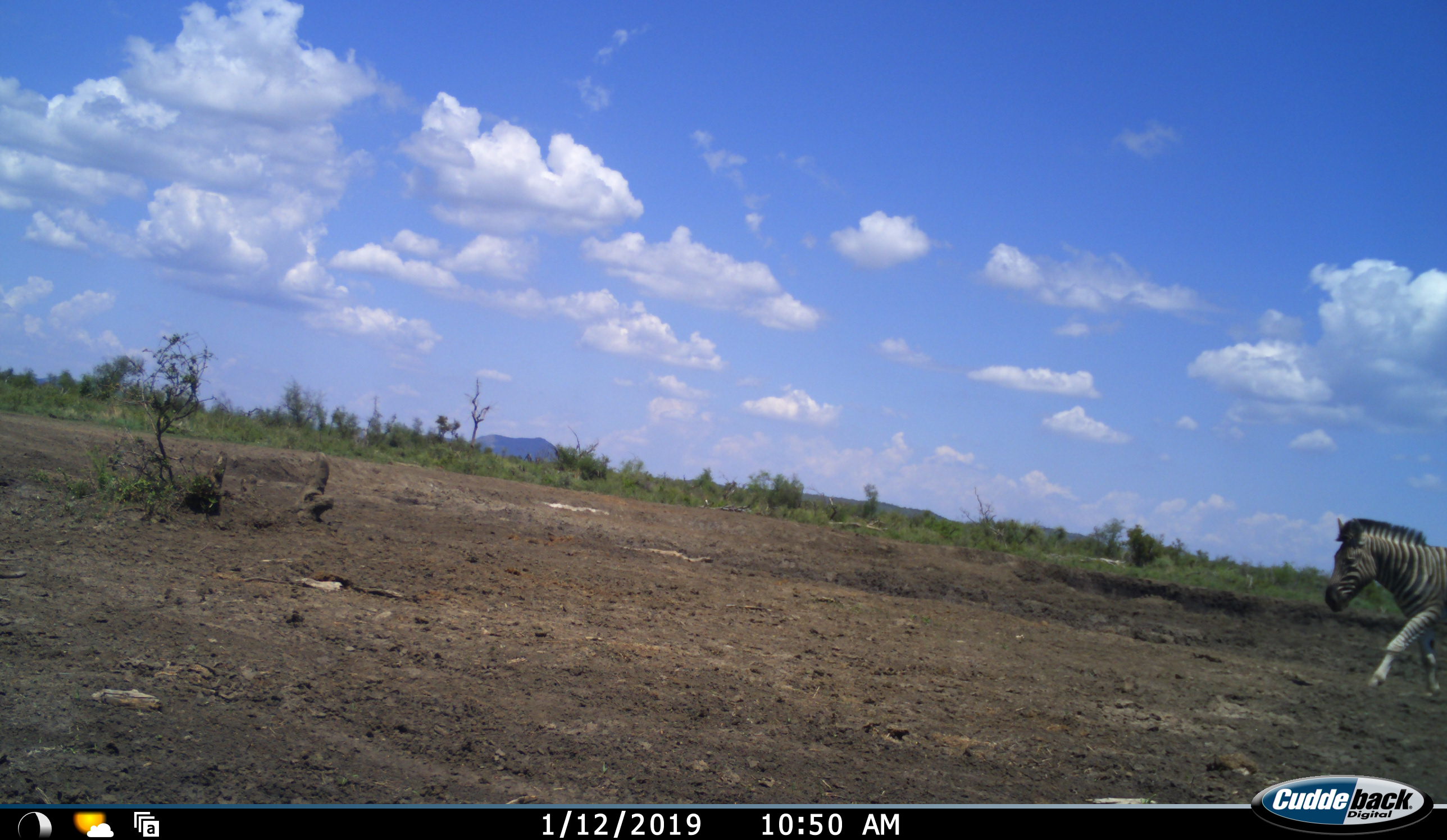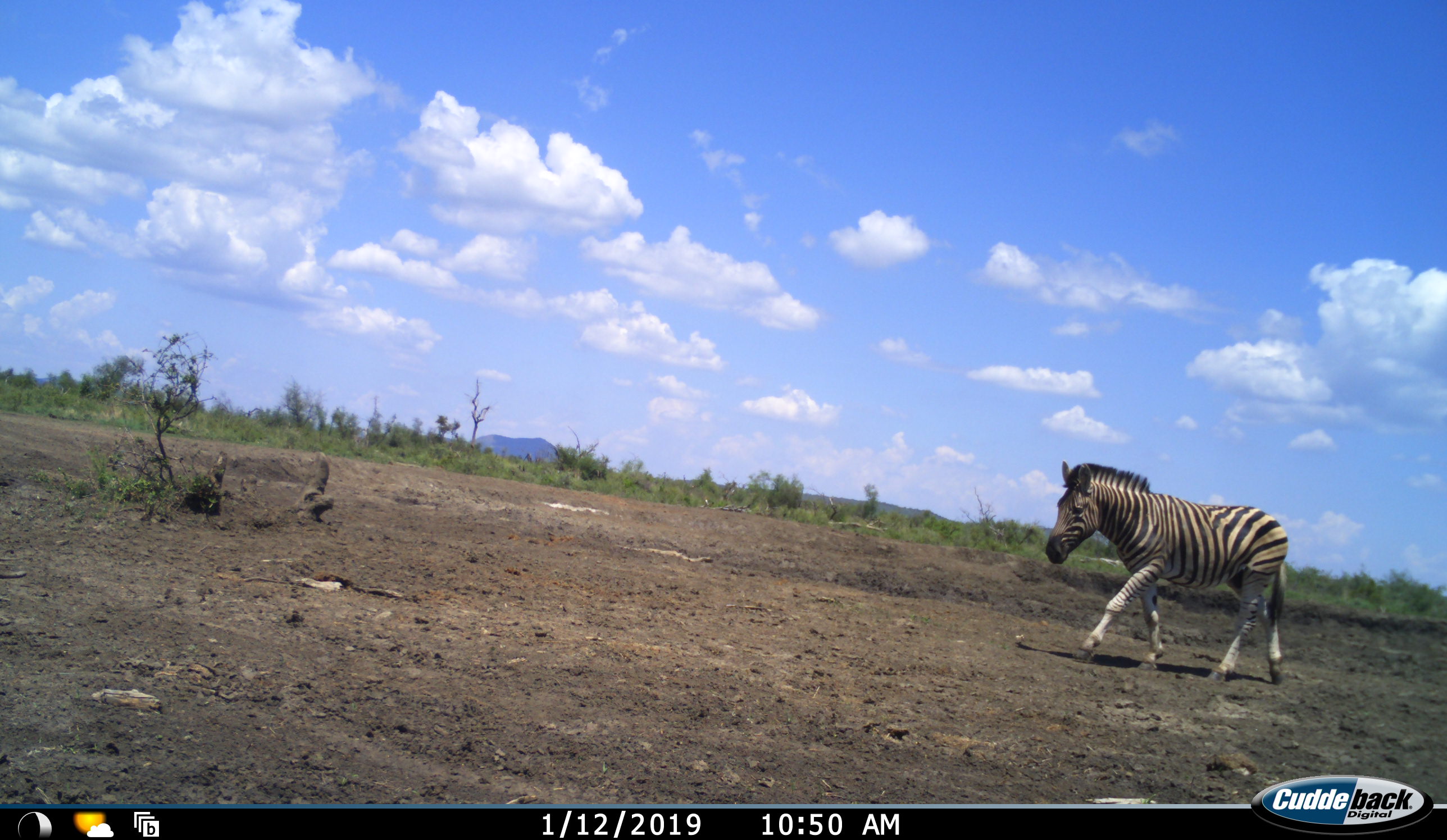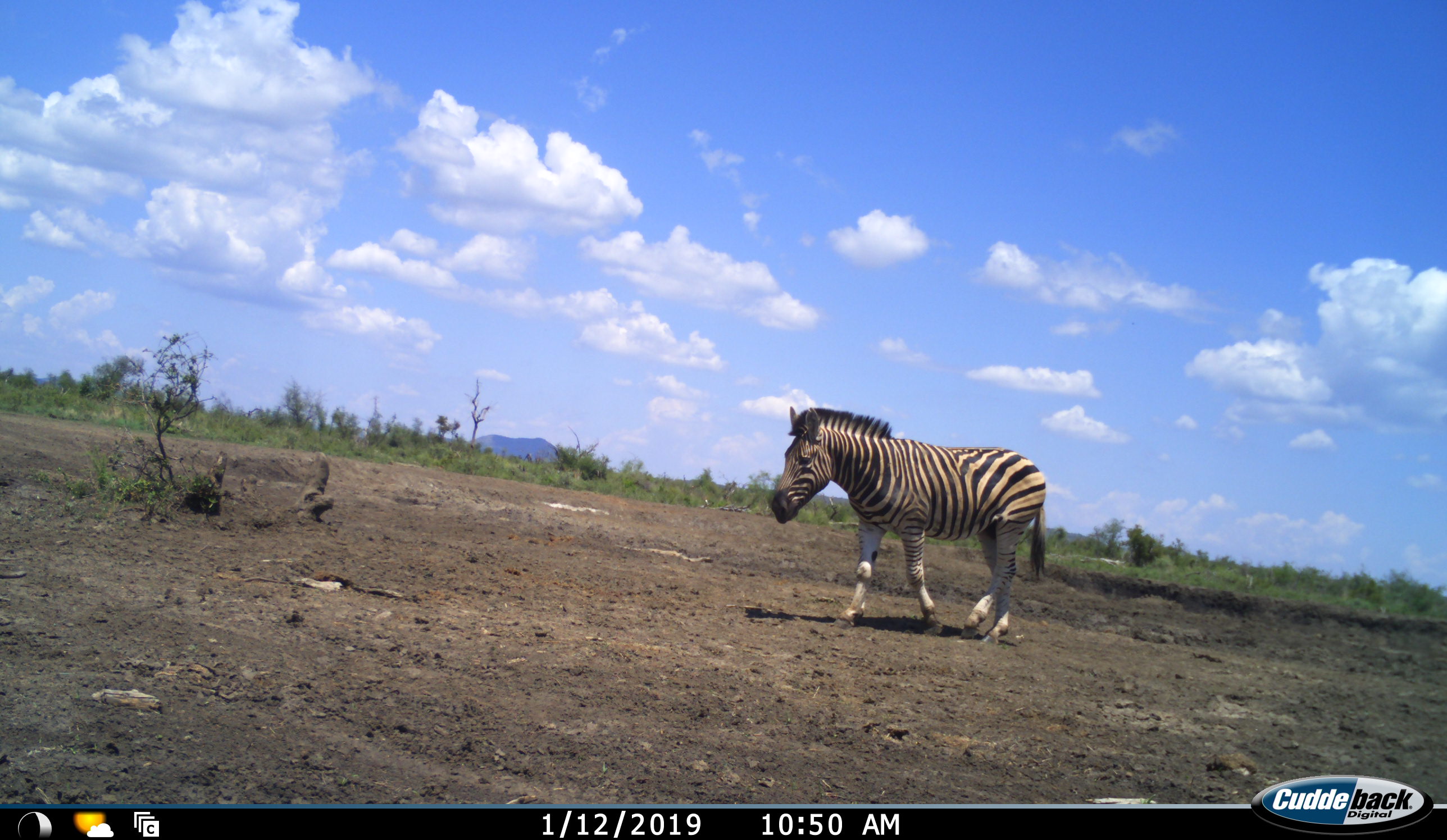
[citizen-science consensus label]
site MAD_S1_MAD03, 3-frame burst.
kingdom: Animalia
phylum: Chordata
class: Mammalia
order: Perissodactyla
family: Equidae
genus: Equus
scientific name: Equus quagga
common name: plains zebra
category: zebraplains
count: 1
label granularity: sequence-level